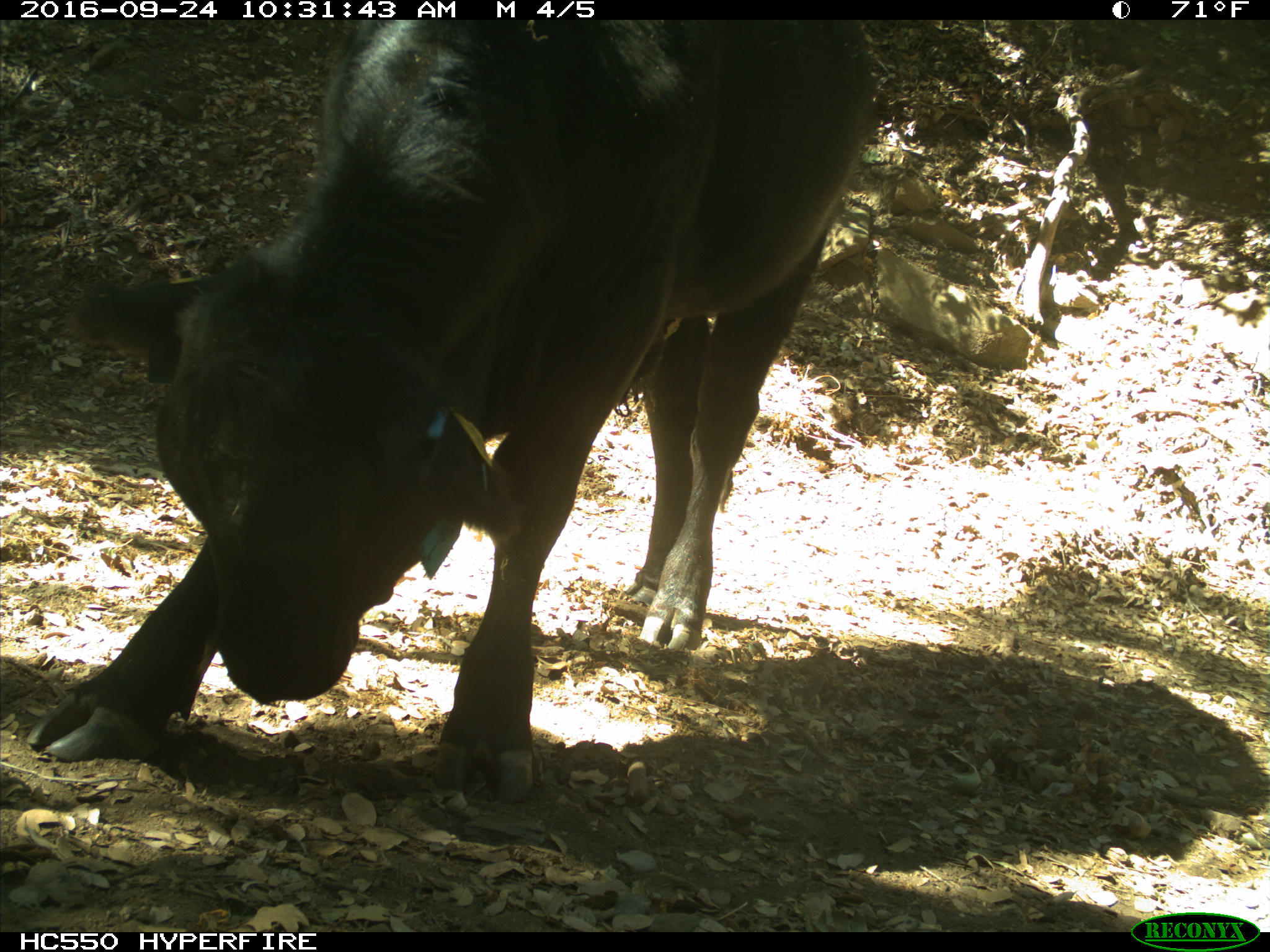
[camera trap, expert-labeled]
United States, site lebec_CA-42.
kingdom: Animalia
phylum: Chordata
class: Mammalia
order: Artiodactyla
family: Bovidae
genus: Bos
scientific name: Bos taurus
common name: domestic cow